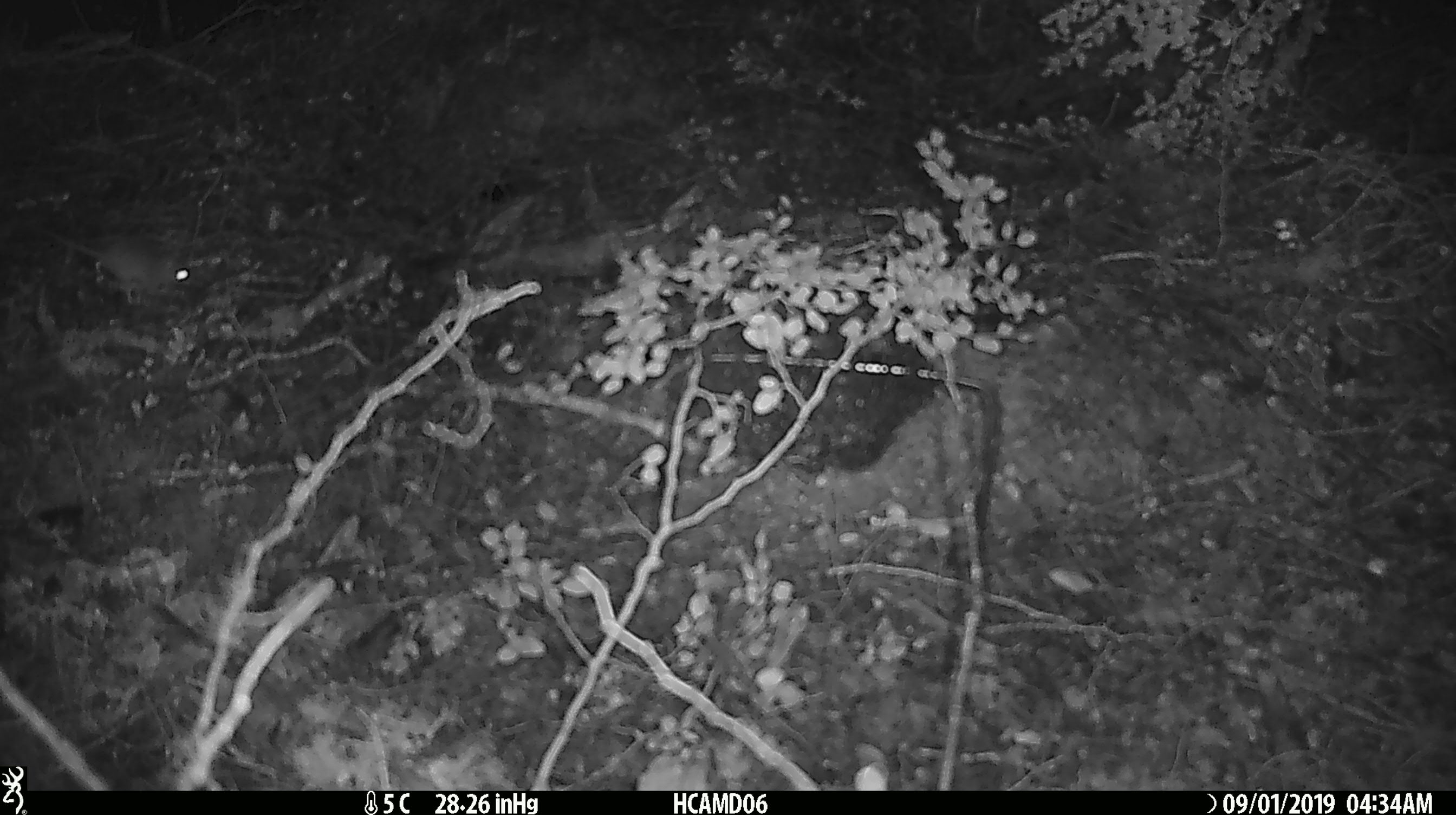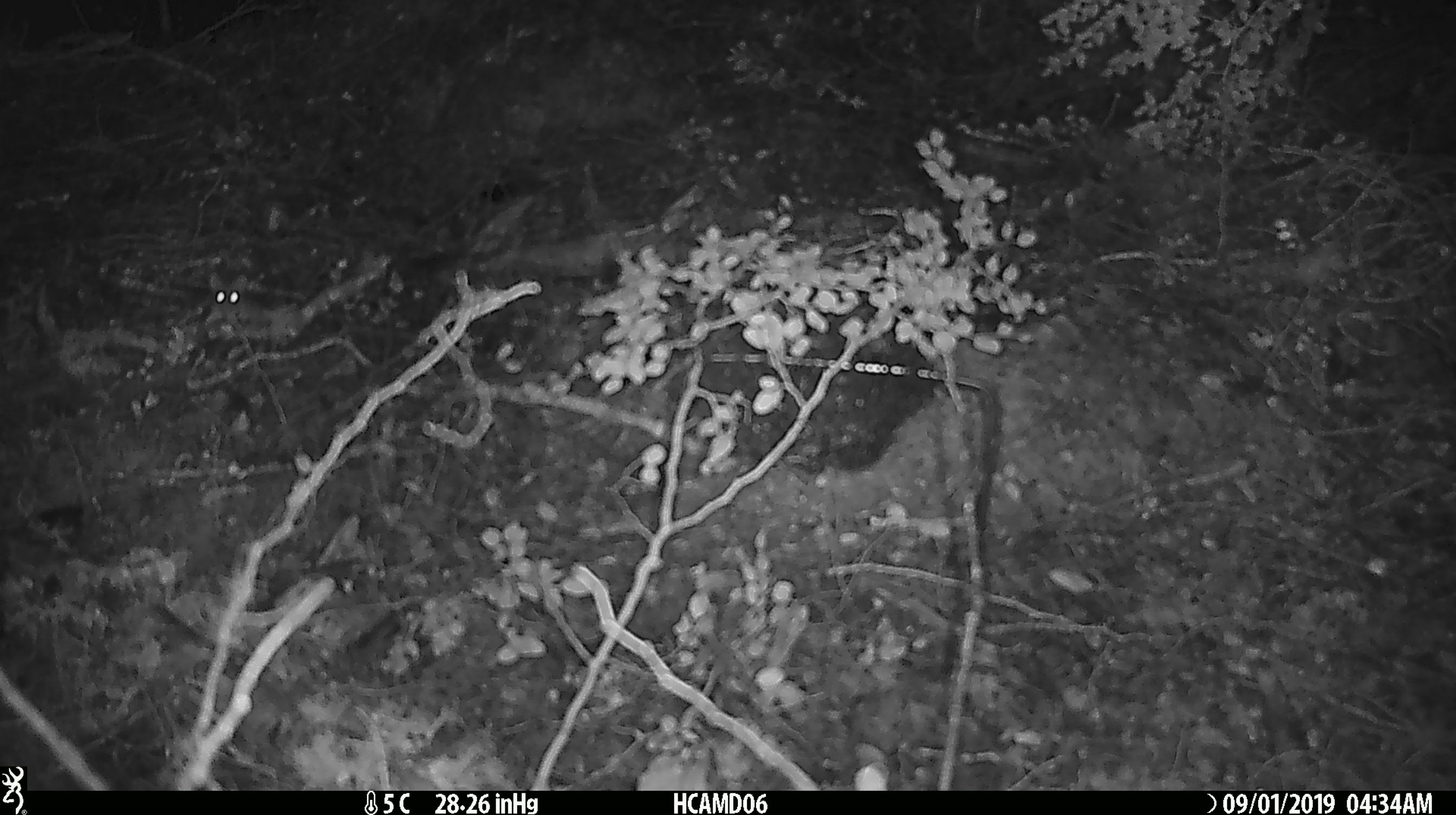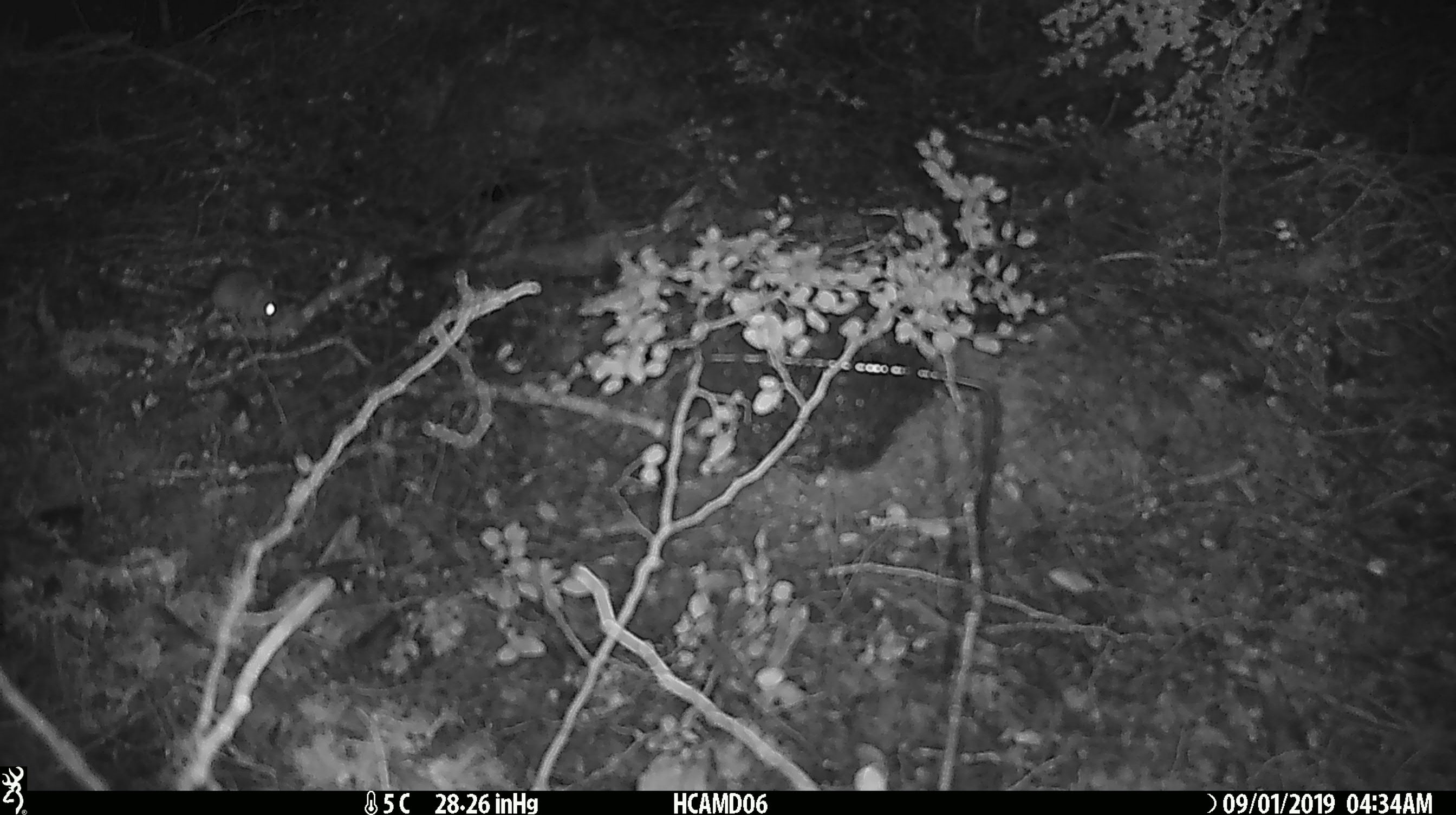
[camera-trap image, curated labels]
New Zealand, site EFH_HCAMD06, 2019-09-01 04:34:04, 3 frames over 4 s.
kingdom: Animalia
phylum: Chordata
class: Mammalia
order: Rodentia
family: Muridae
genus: Mus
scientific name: Mus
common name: mouse